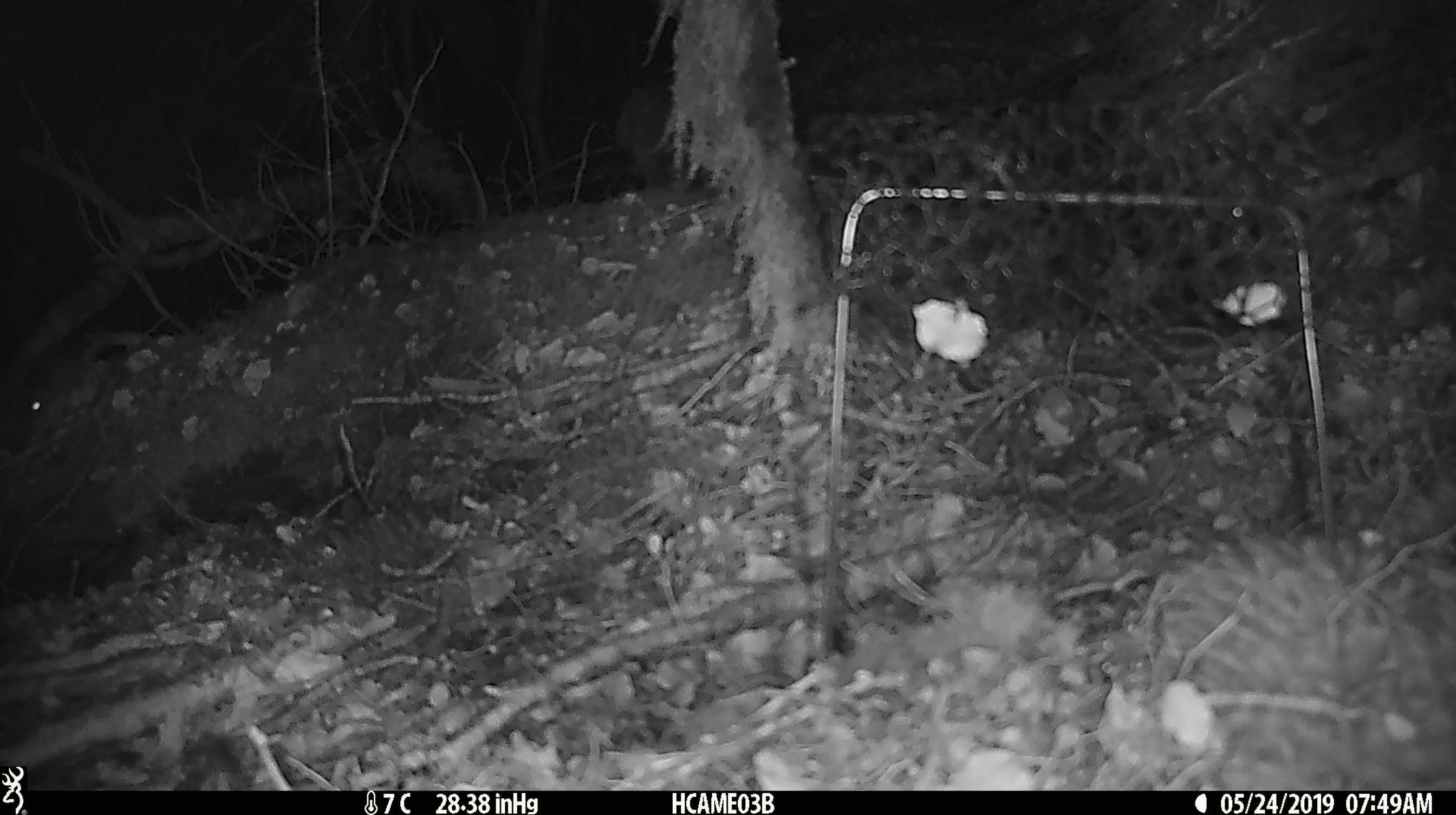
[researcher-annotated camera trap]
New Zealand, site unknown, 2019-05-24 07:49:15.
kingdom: Animalia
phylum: Chordata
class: Mammalia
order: Rodentia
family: Muridae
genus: Mus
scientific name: Mus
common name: mouse